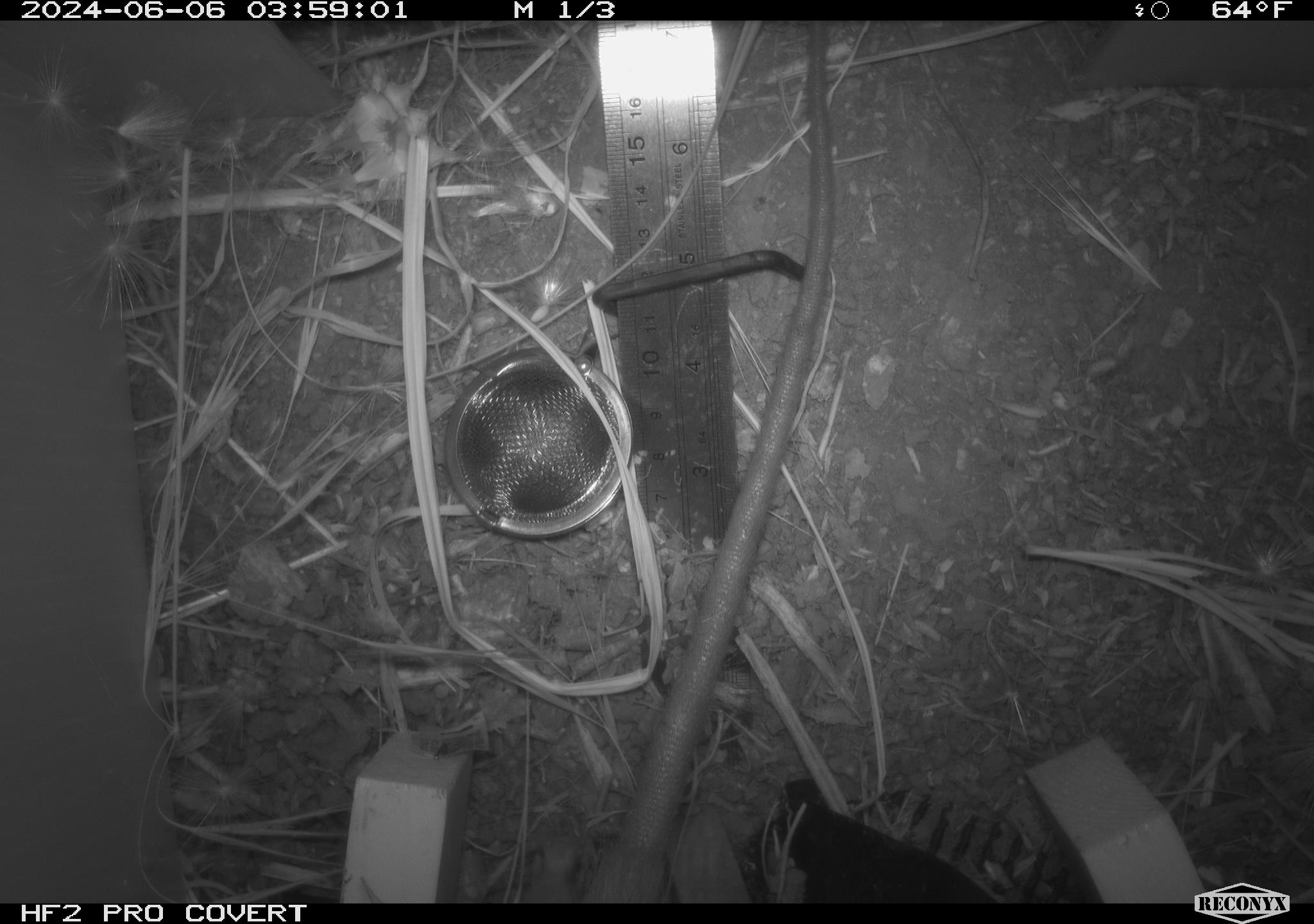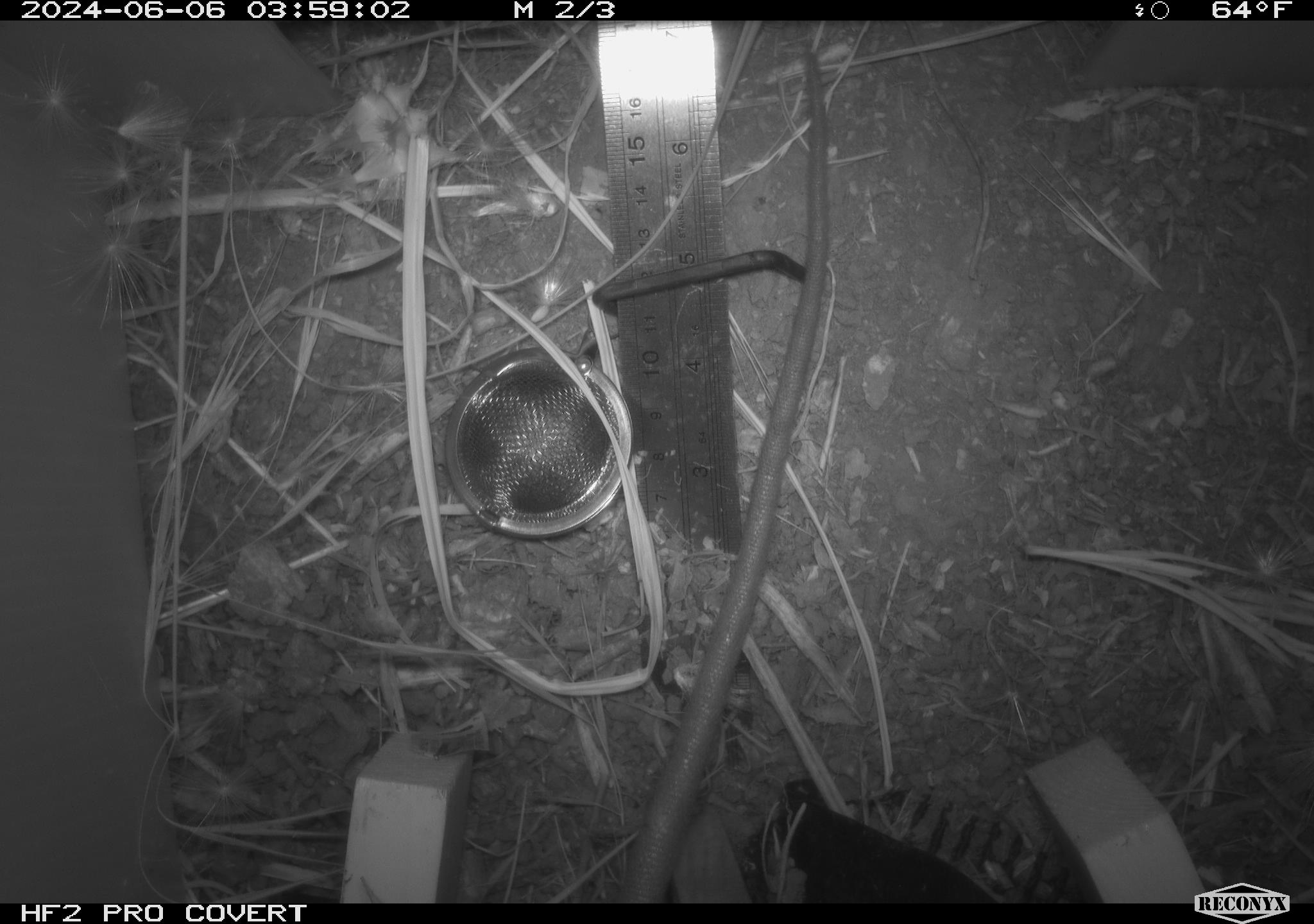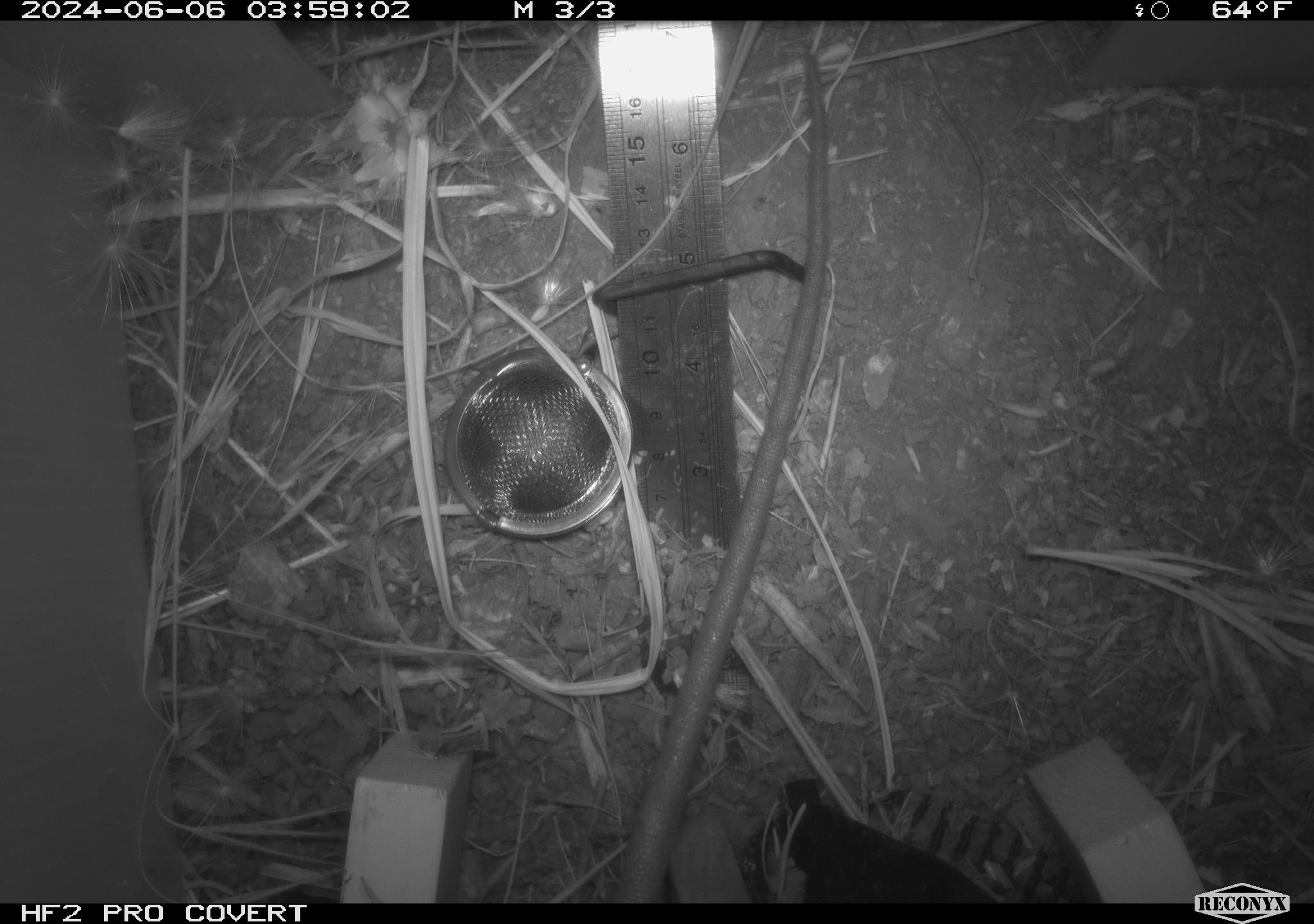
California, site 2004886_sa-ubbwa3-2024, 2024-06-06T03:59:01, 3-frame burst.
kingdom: Animalia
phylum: Chordata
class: Mammalia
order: Rodentia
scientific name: Rodentia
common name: woodrat or rat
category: woodrat or rat species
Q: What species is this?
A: Woodrat or rat species (woodrat or rat) (Rodentia).